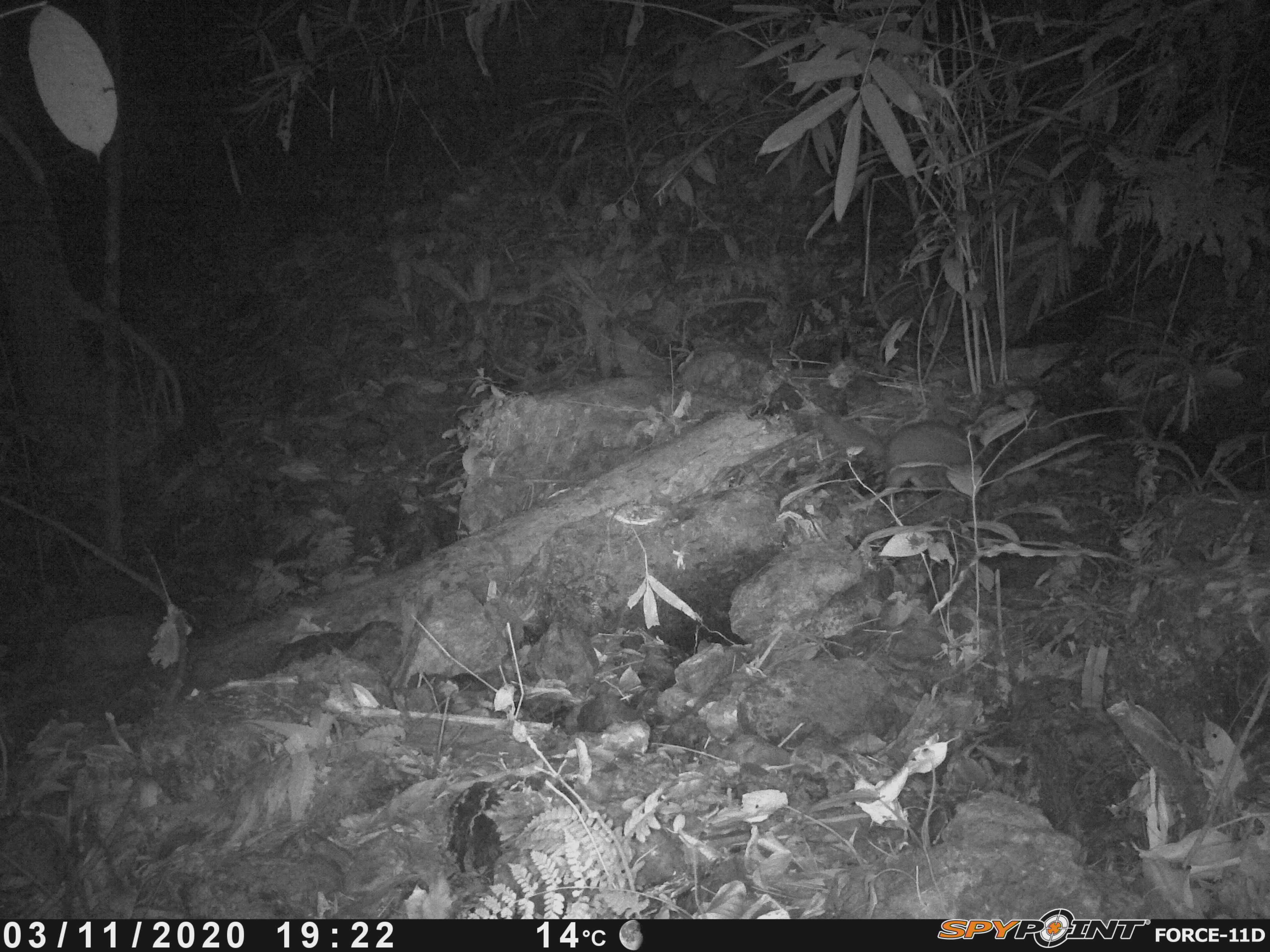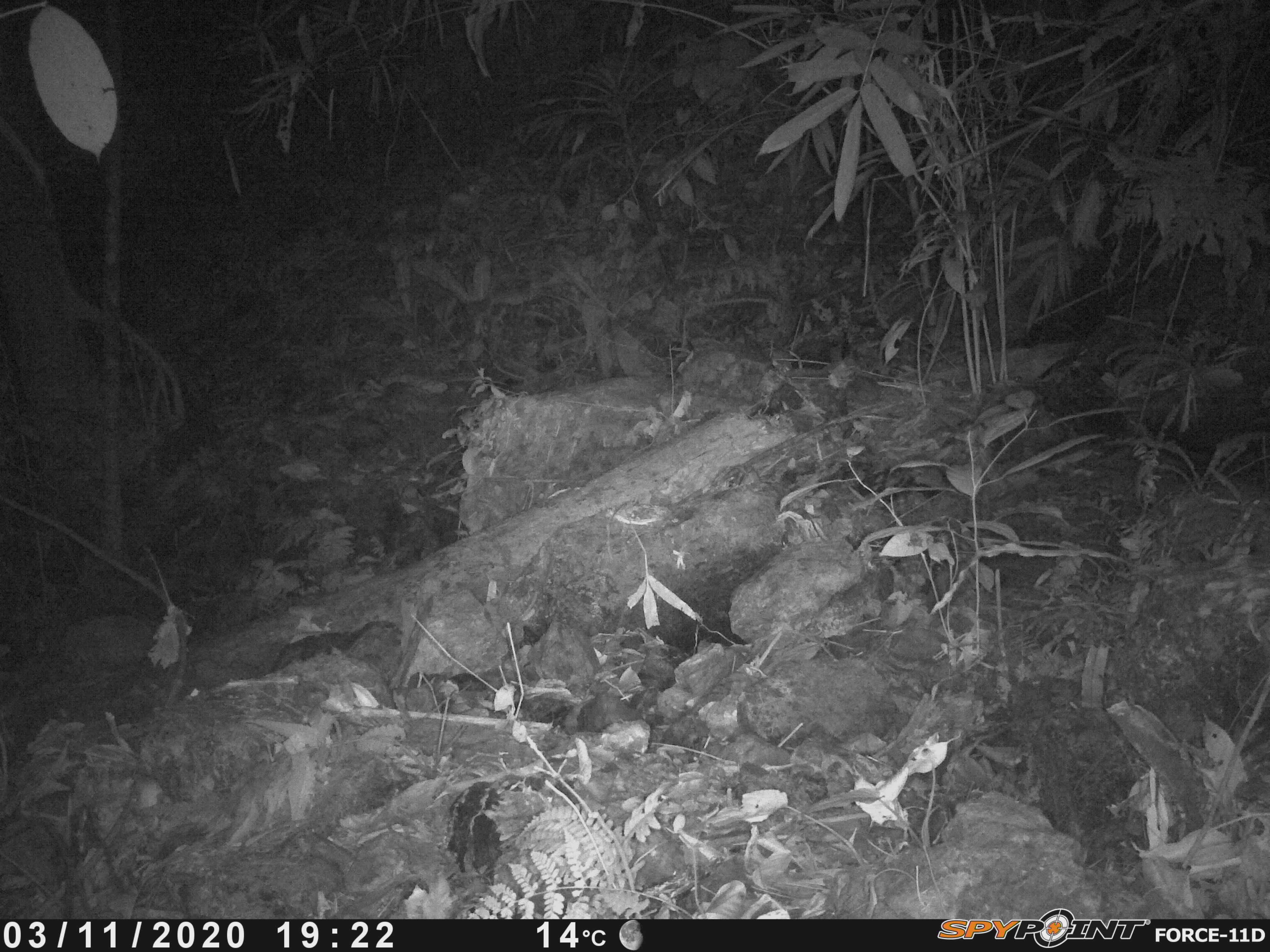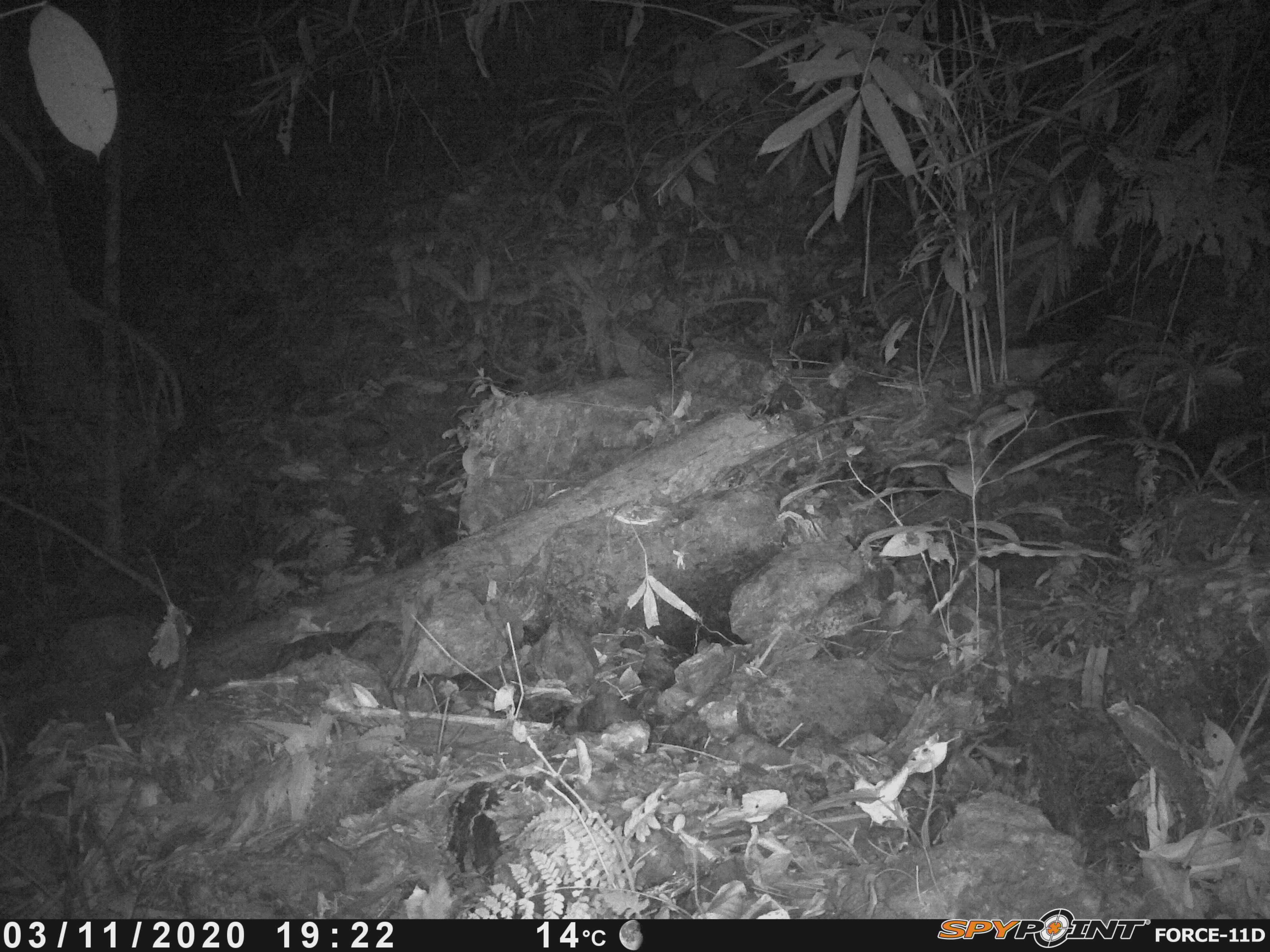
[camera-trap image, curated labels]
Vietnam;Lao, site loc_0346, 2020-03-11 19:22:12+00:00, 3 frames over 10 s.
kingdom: Animalia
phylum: Chordata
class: Mammalia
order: Carnivora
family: Mustelidae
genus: Melogale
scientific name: Melogale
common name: ferret badger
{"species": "ferret badger (Melogale)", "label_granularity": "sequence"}